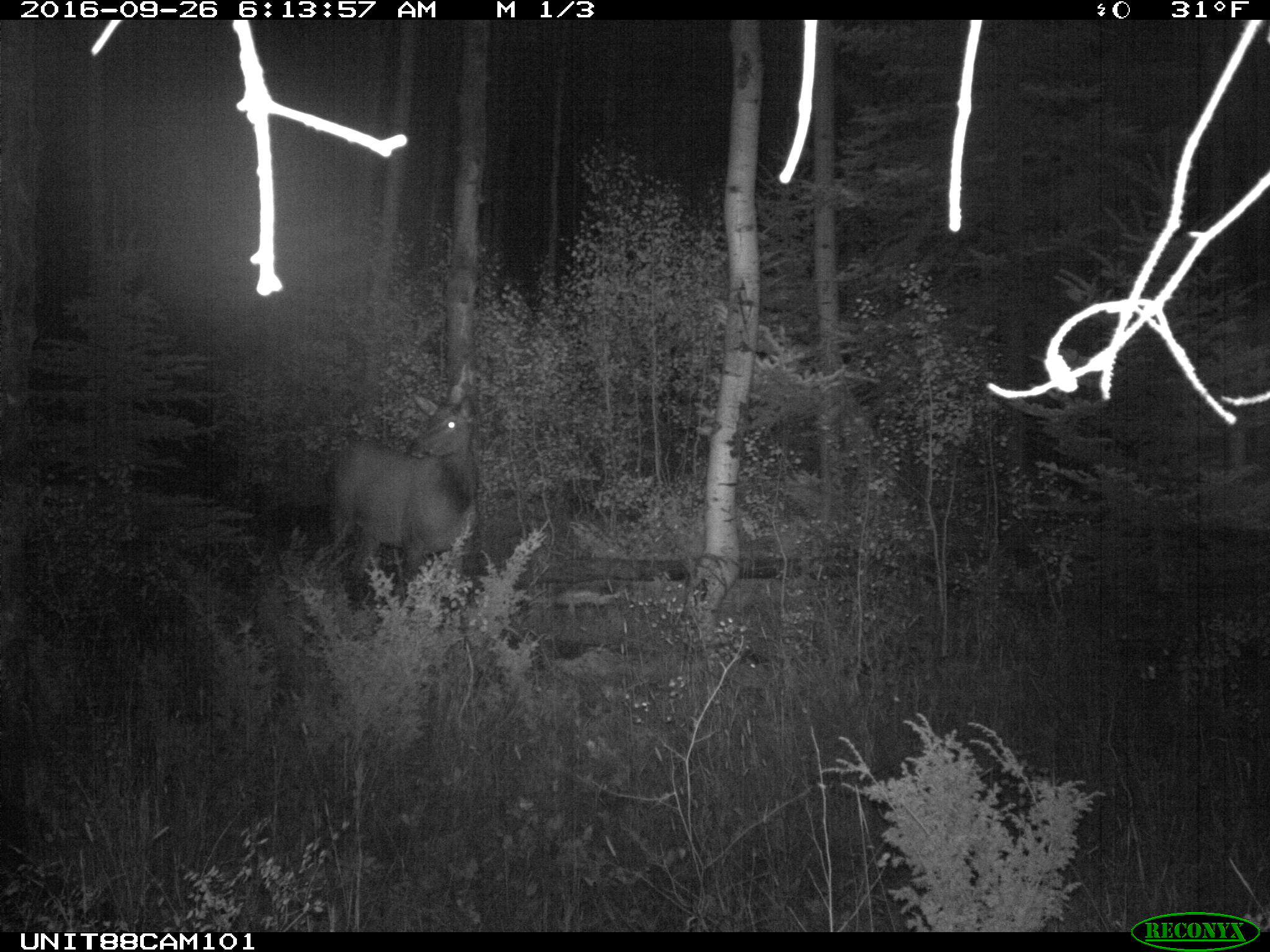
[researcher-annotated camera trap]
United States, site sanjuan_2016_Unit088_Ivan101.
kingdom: Animalia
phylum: Chordata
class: Mammalia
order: Artiodactyla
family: Cervidae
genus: Cervus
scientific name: Cervus elaphus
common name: red deer